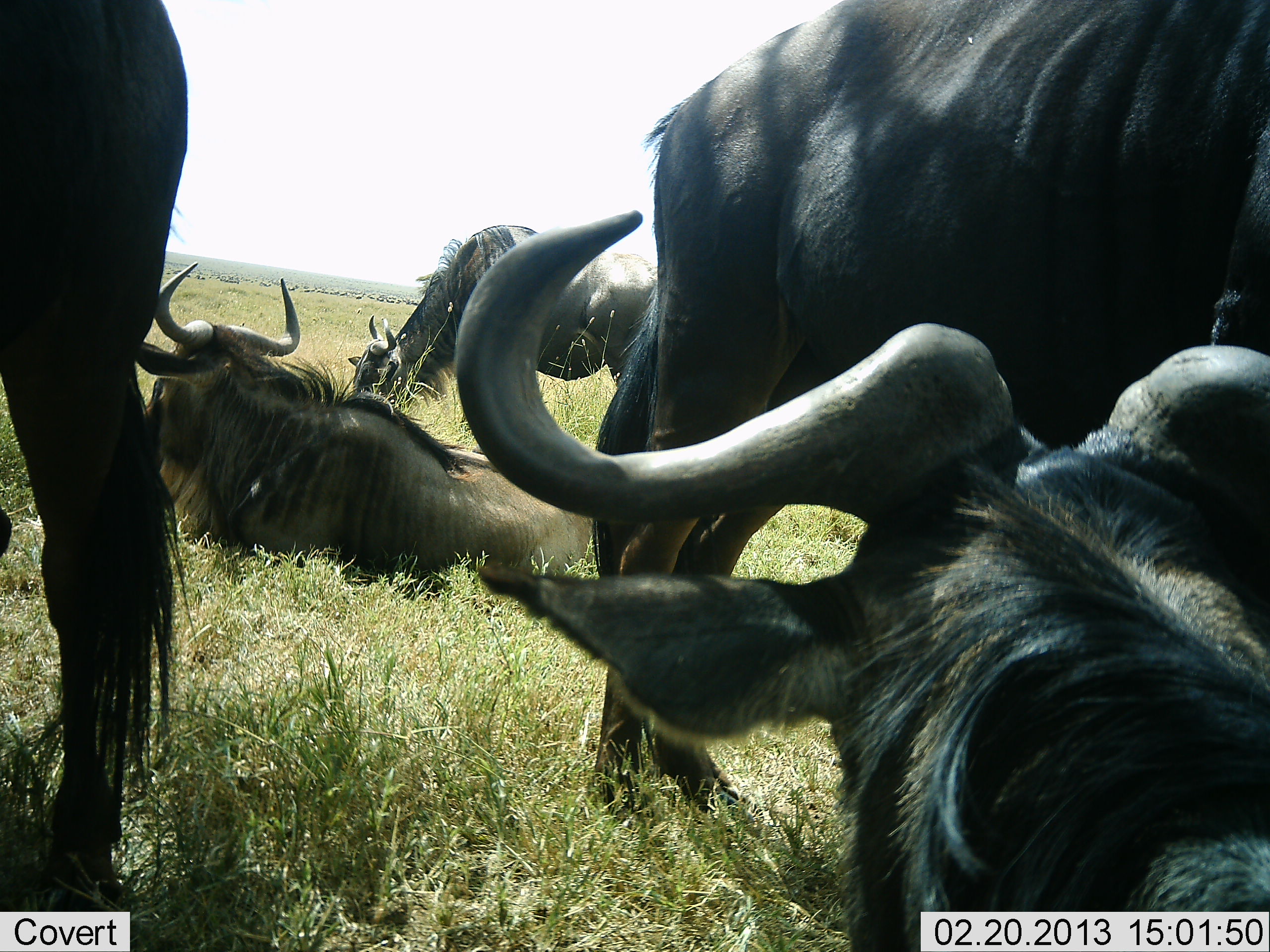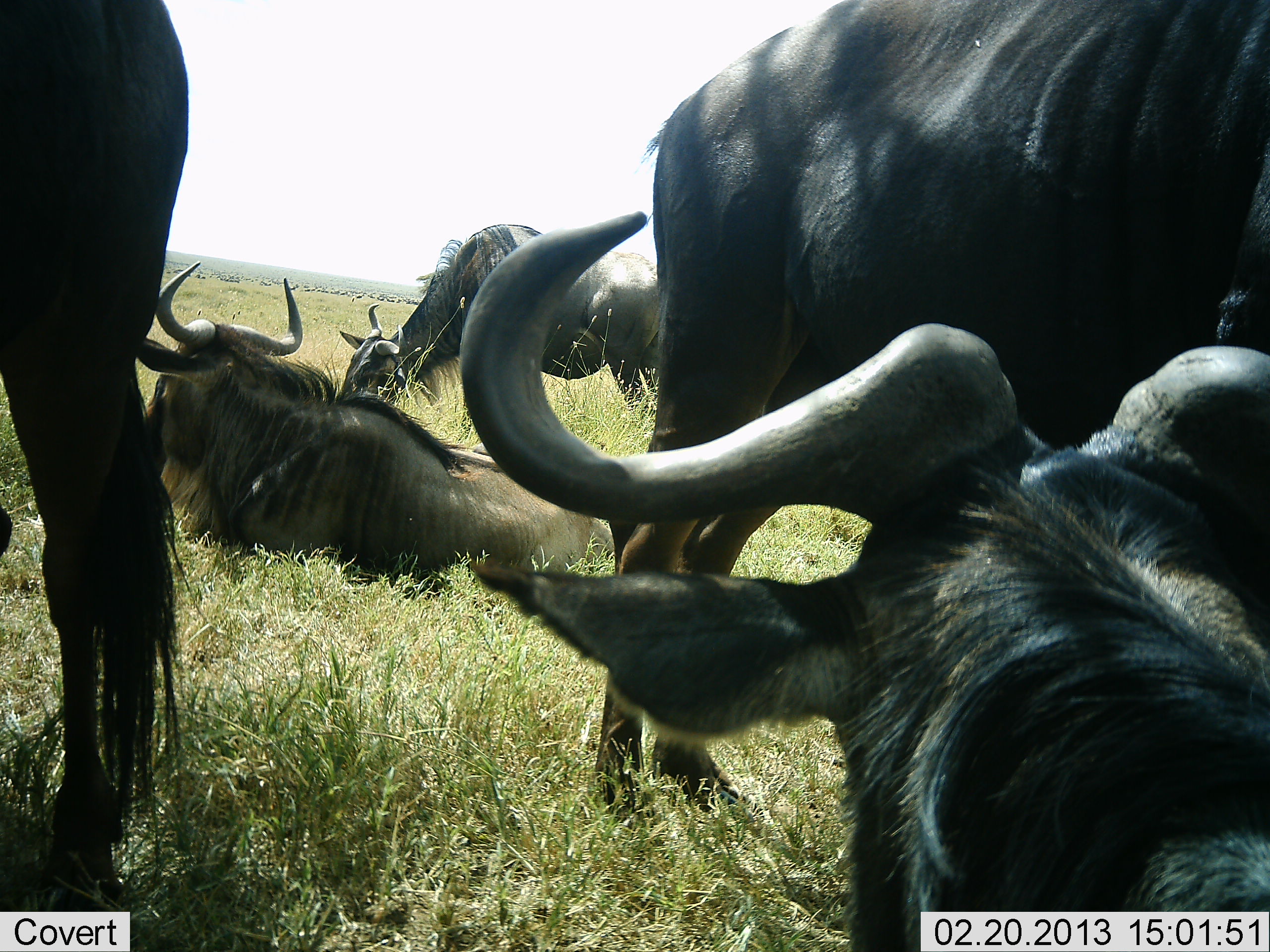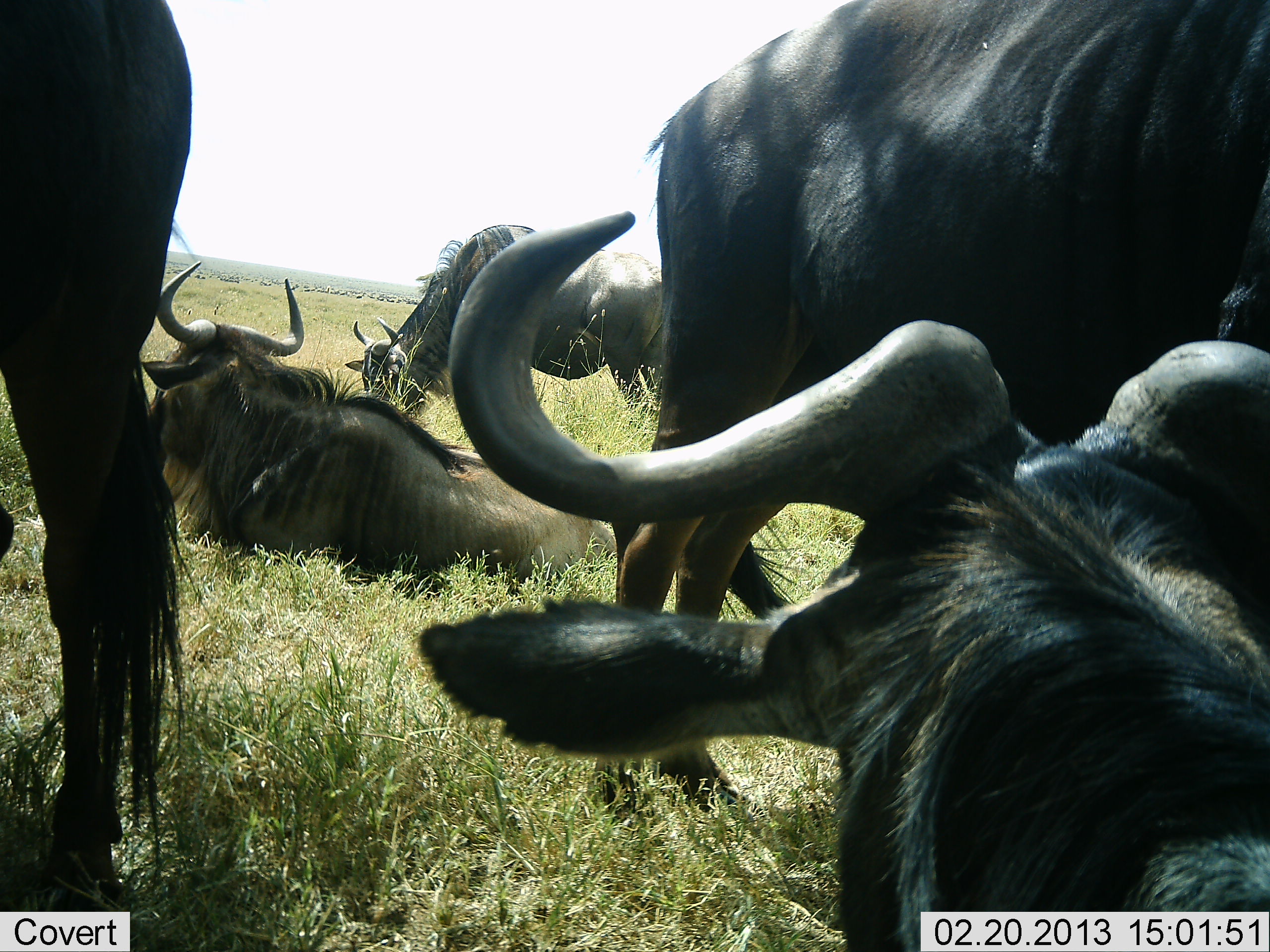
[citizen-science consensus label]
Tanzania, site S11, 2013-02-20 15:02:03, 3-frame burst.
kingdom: Animalia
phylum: Chordata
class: Mammalia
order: Artiodactyla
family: Bovidae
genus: Connochaetes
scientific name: Connochaetes taurinus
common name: blue wildebeest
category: wildebeest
Wildebeest (blue wildebeest) (Connochaetes taurinus), count 5. Behavior (volunteer vote fractions): standing 78%, resting 97%, moving 9%, interacting 12%. Young present (vote fraction): 0%. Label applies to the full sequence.